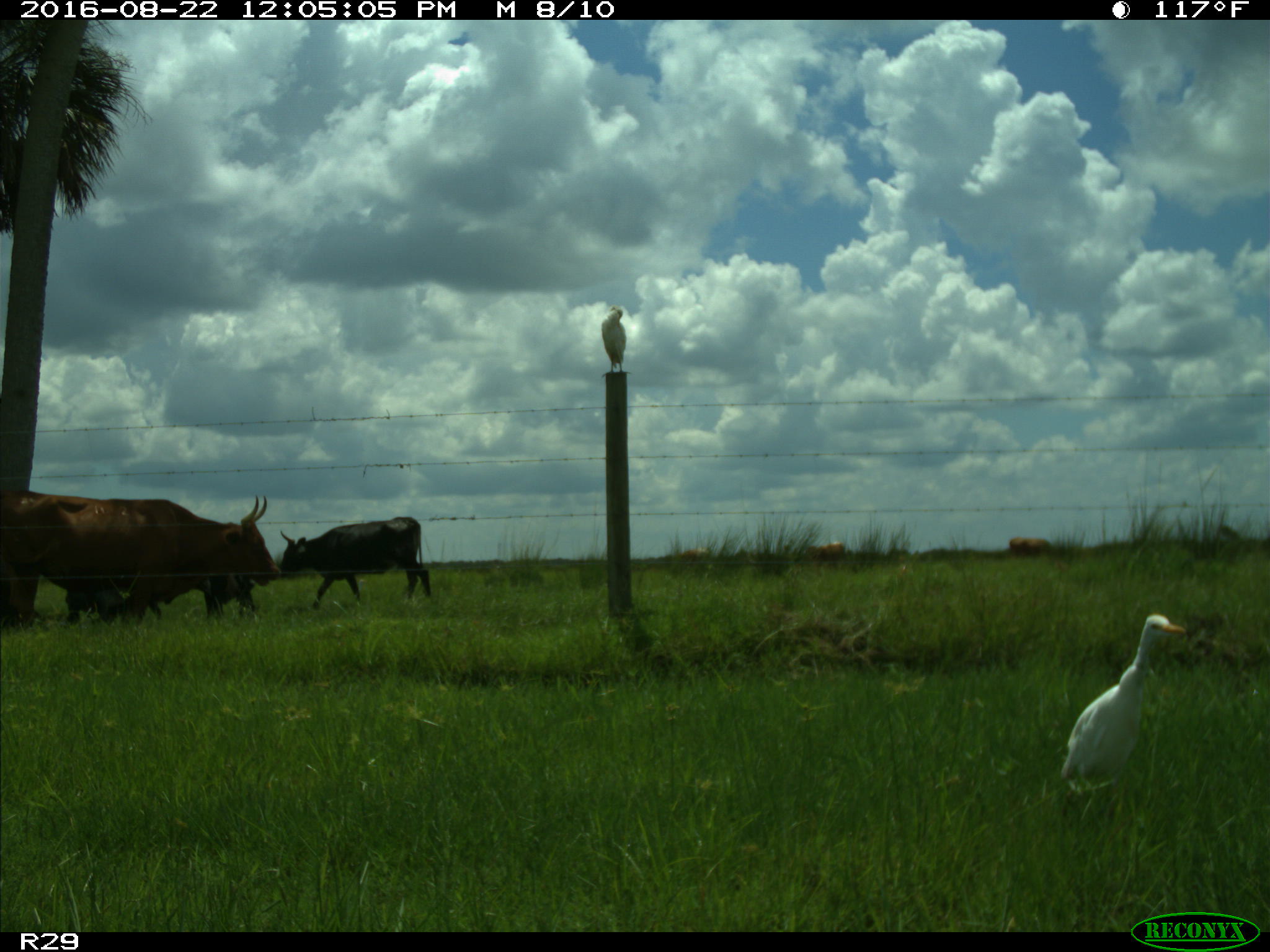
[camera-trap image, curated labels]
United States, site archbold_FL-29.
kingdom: Animalia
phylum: Chordata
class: Mammalia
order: Artiodactyla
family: Bovidae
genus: Bos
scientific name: Bos taurus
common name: domestic cow